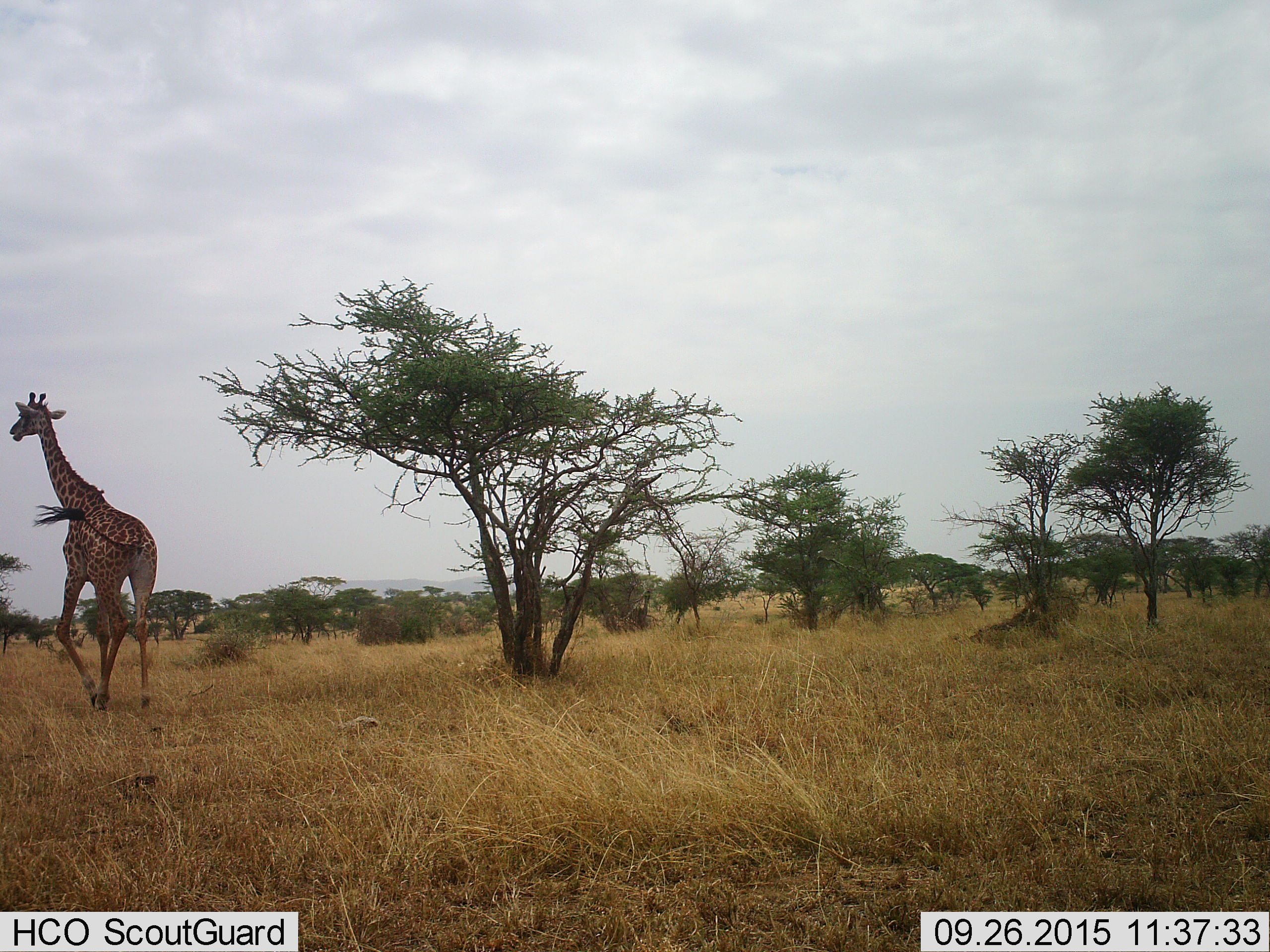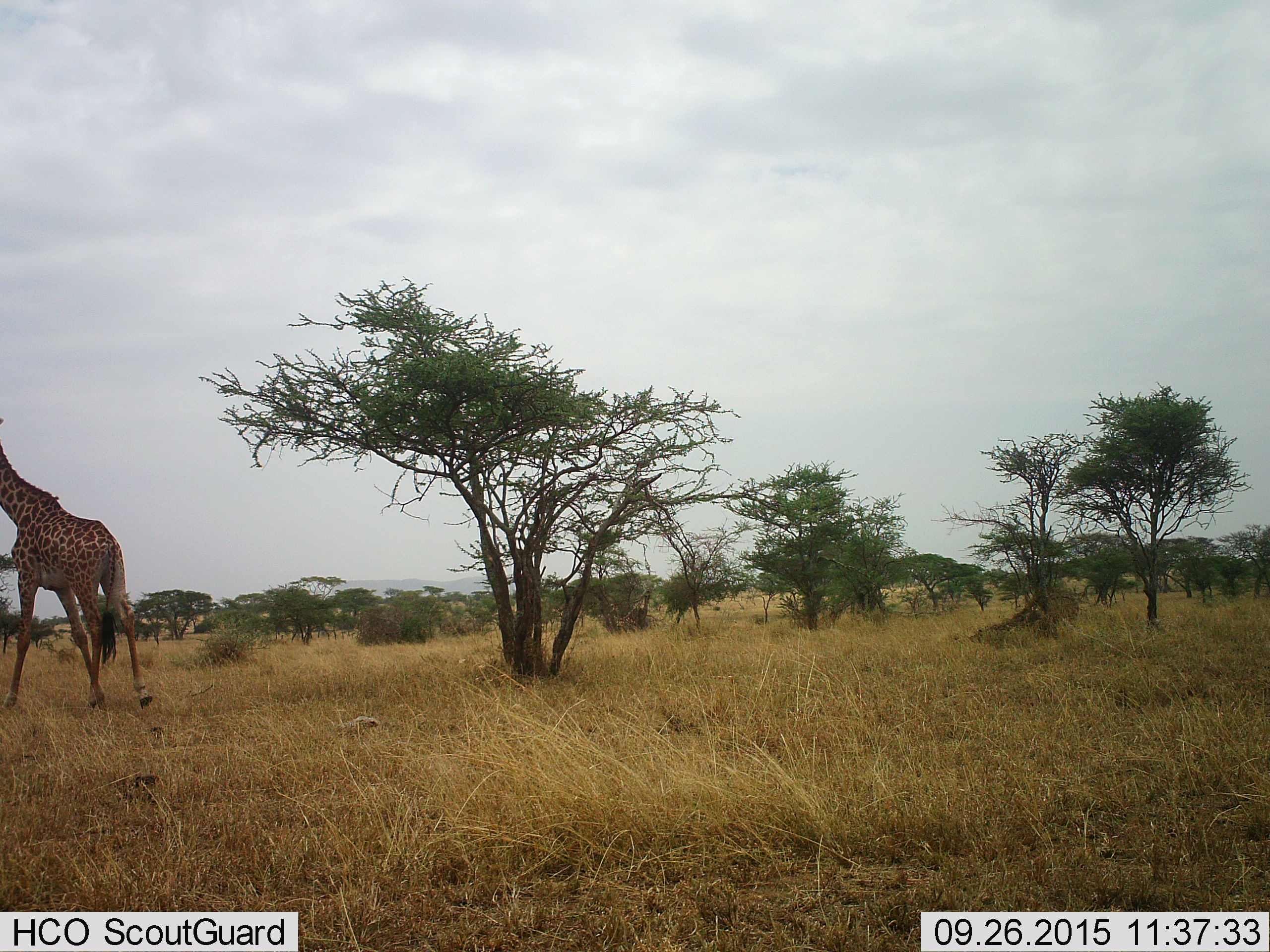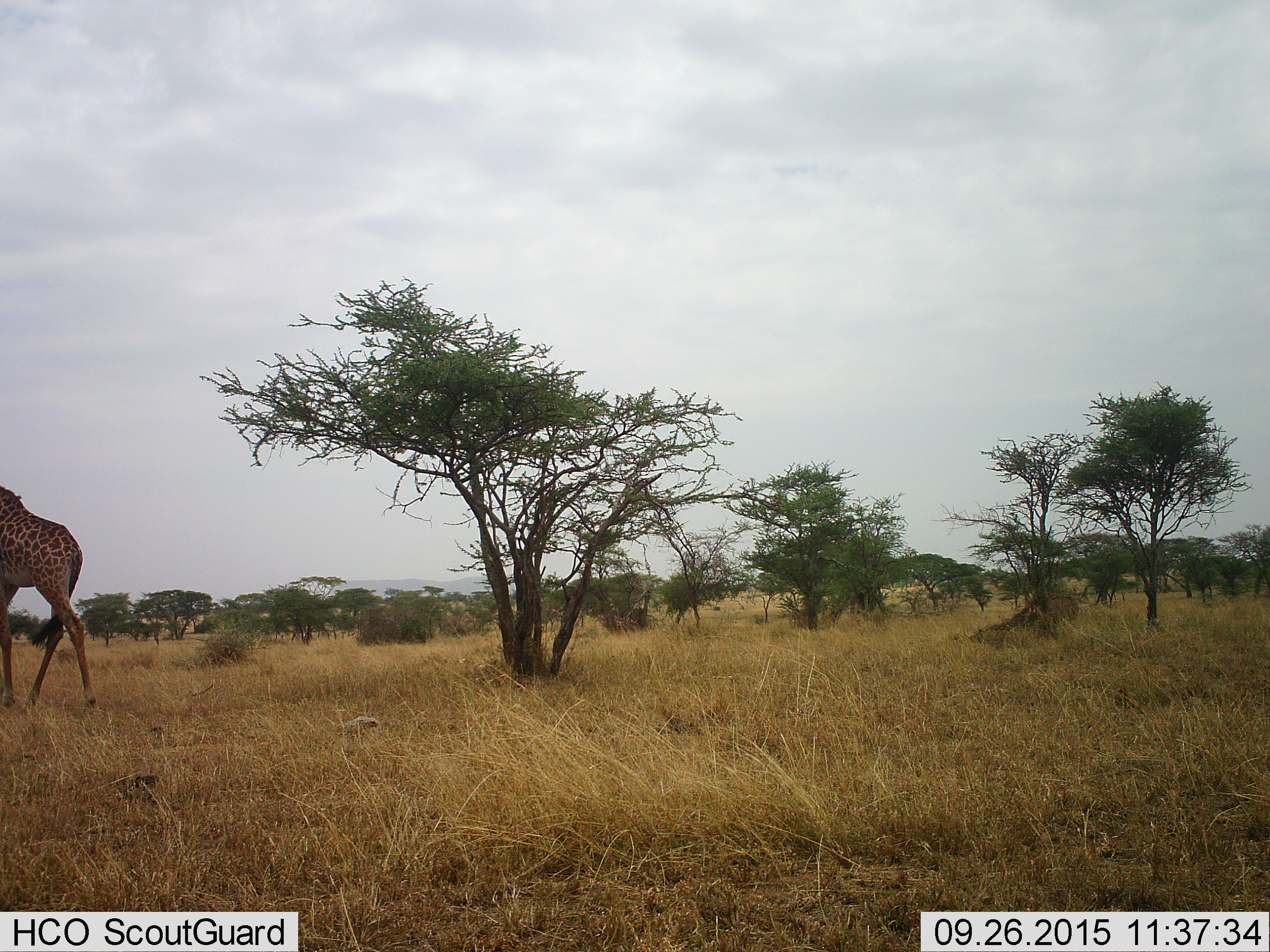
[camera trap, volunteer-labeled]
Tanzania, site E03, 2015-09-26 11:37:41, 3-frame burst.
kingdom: Animalia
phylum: Chordata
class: Mammalia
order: Artiodactyla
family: Giraffidae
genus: Giraffa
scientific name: Giraffa camelopardalis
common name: giraffe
Giraffe (Giraffa camelopardalis), count 1. Behavior (volunteer vote fractions): standing 5%, resting 0%, moving 100%, interacting 0%. Young present (vote fraction): 0%. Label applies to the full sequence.